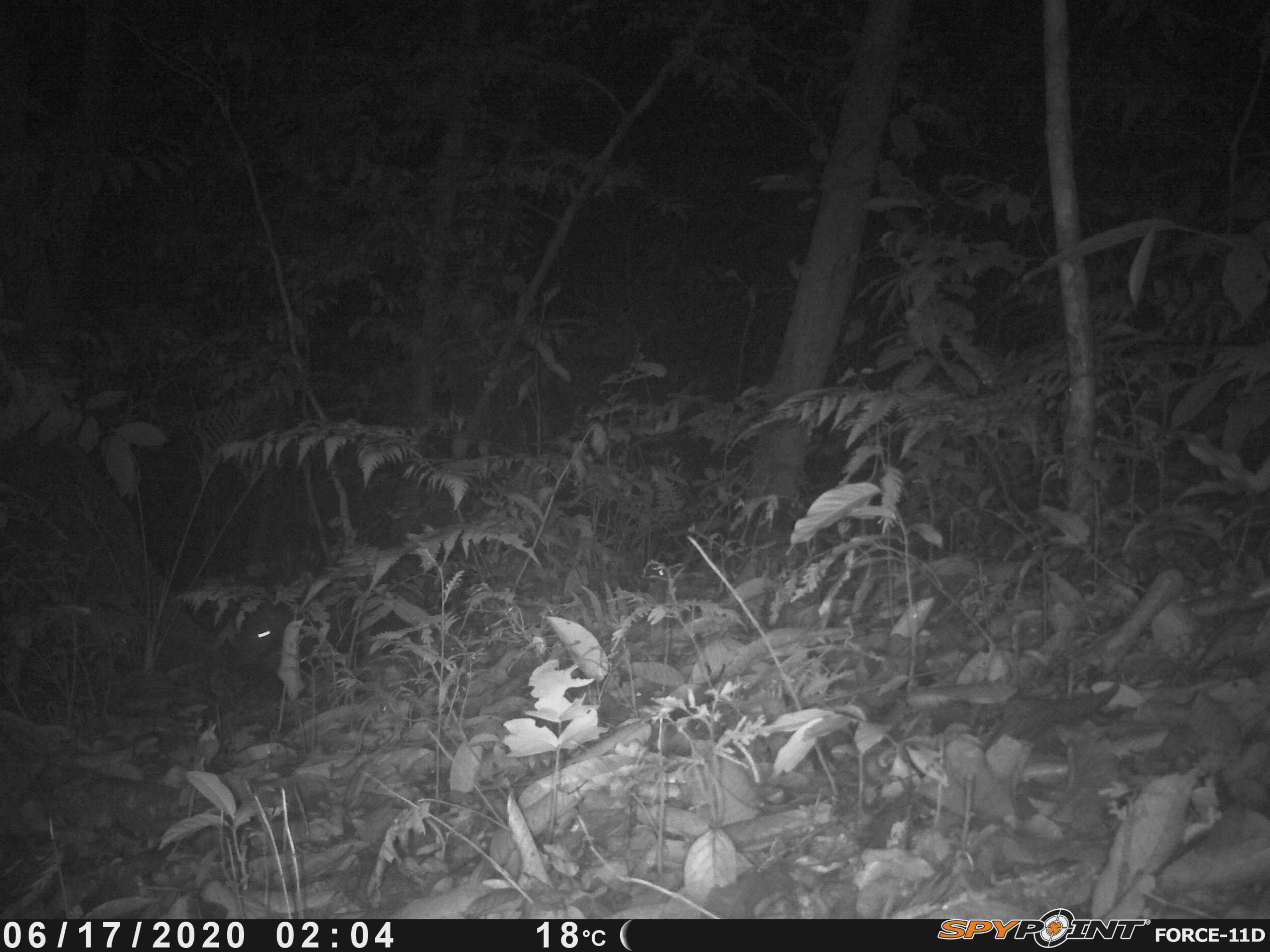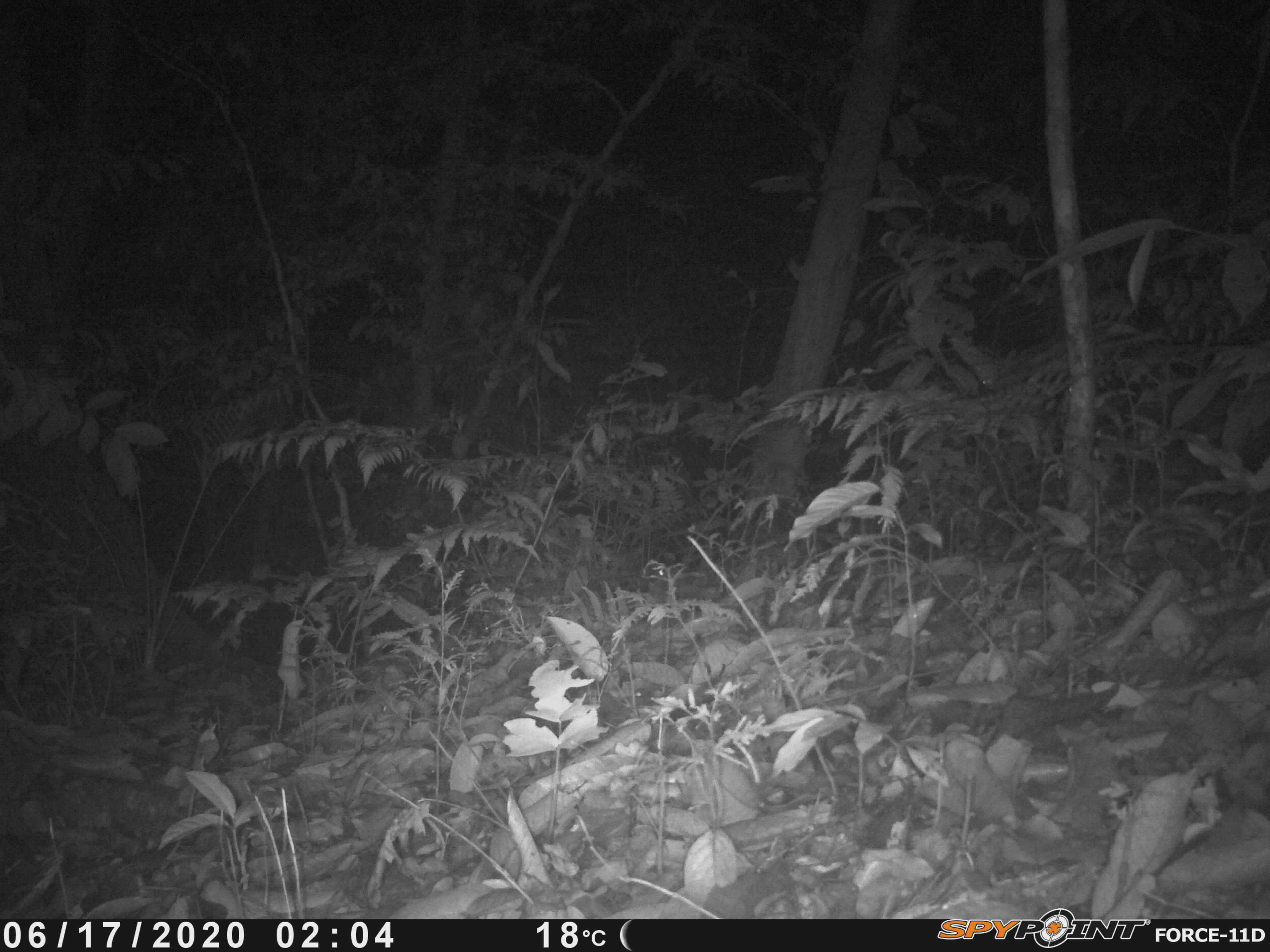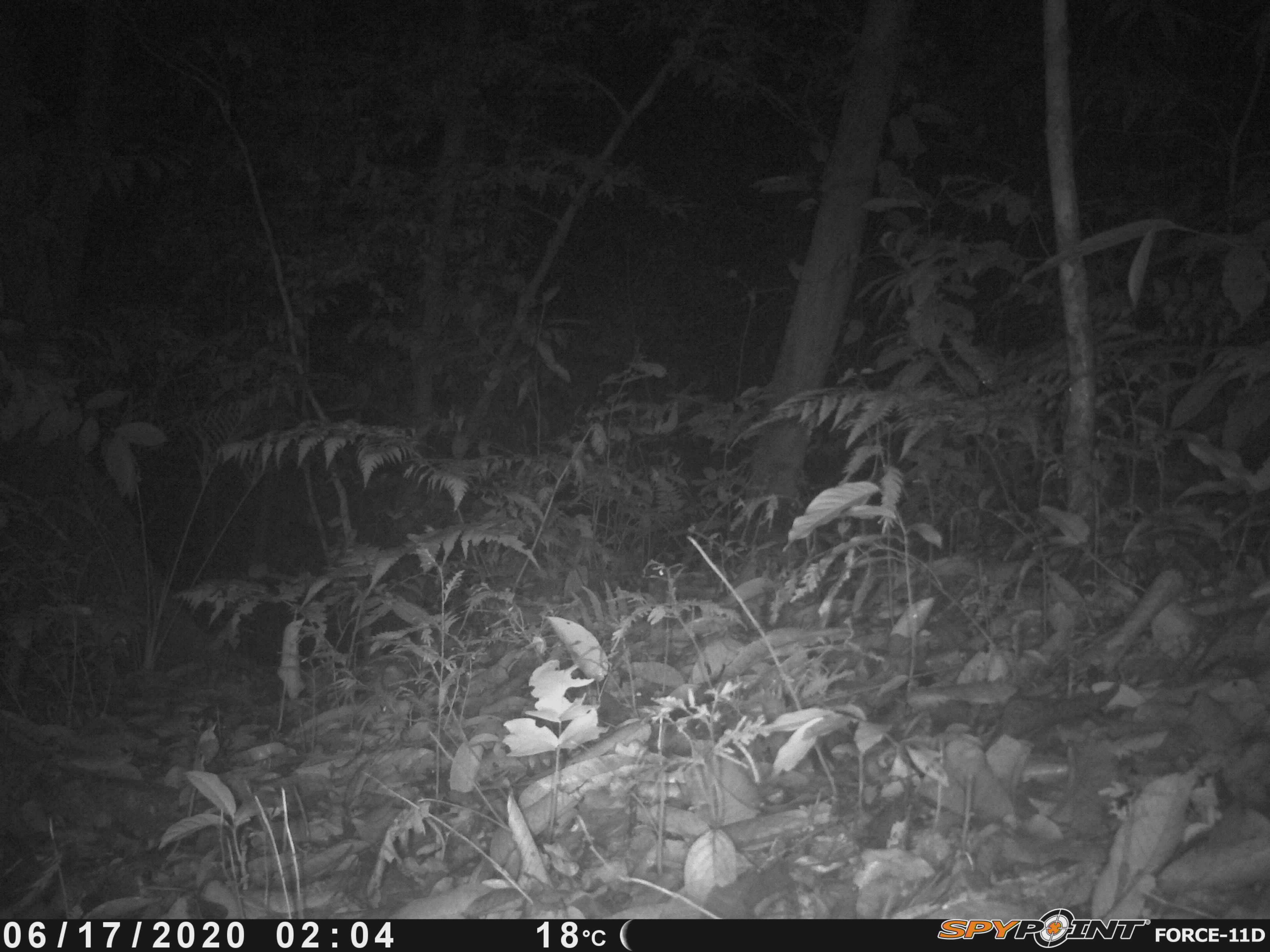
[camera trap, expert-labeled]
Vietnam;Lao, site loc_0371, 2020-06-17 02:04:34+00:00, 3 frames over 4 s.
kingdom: Animalia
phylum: Chordata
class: Mammalia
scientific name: Mammalia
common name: mammal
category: unidentified small mammal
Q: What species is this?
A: Unidentified small mammal (mammal) (Mammalia).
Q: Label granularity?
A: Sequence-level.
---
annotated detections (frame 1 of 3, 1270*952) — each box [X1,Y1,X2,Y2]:
unidentified small mammal: [229,597,293,672]